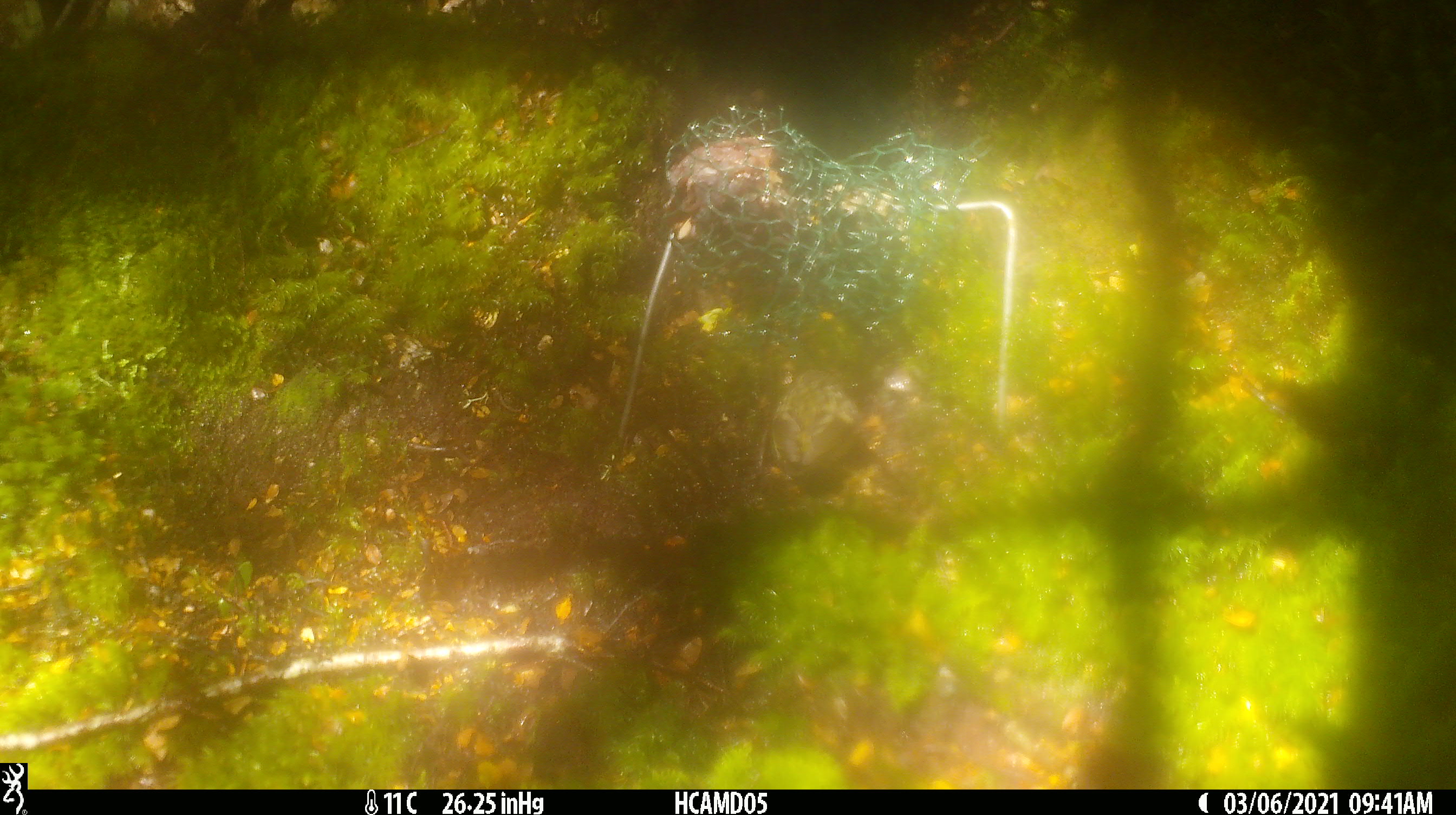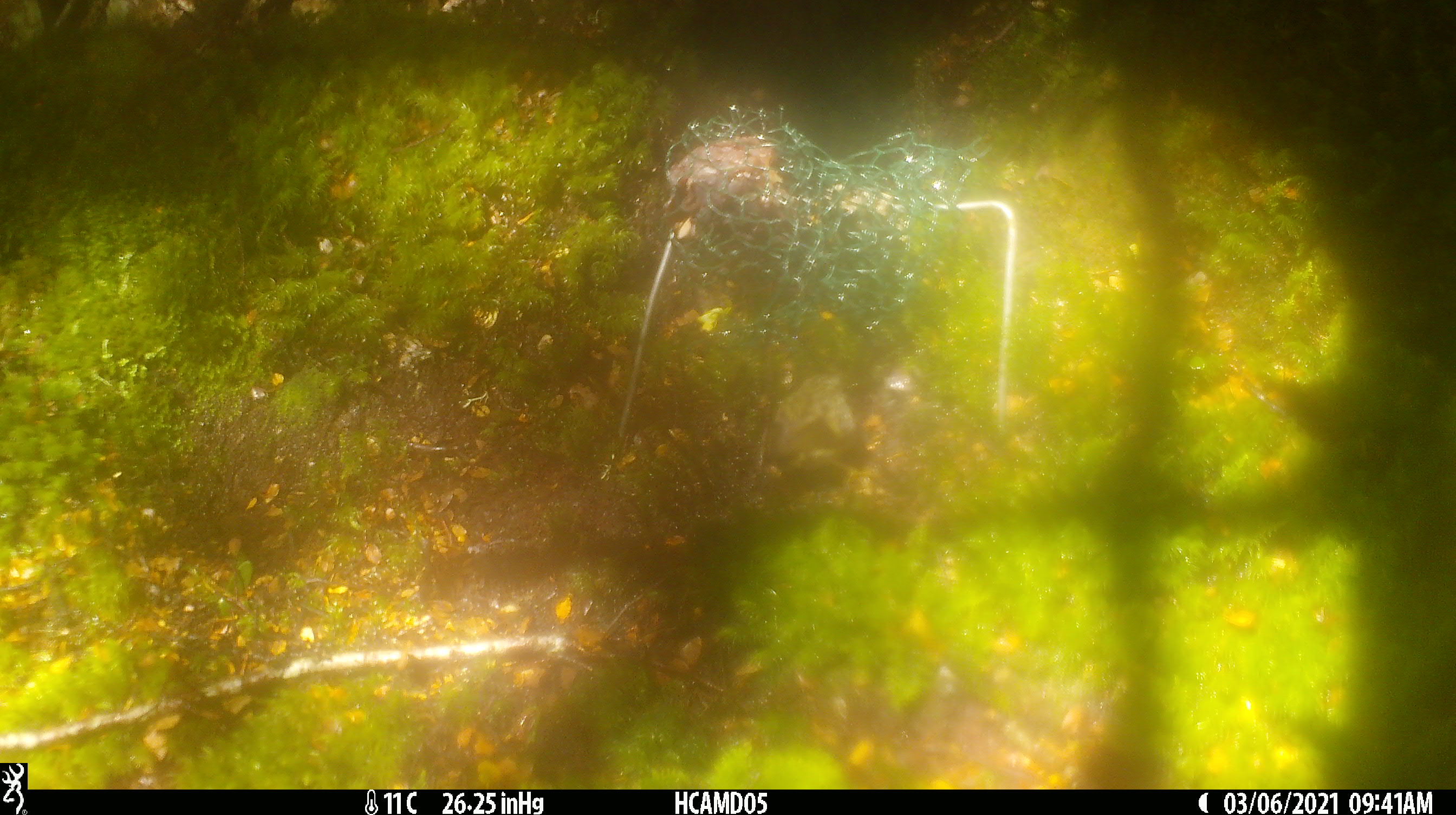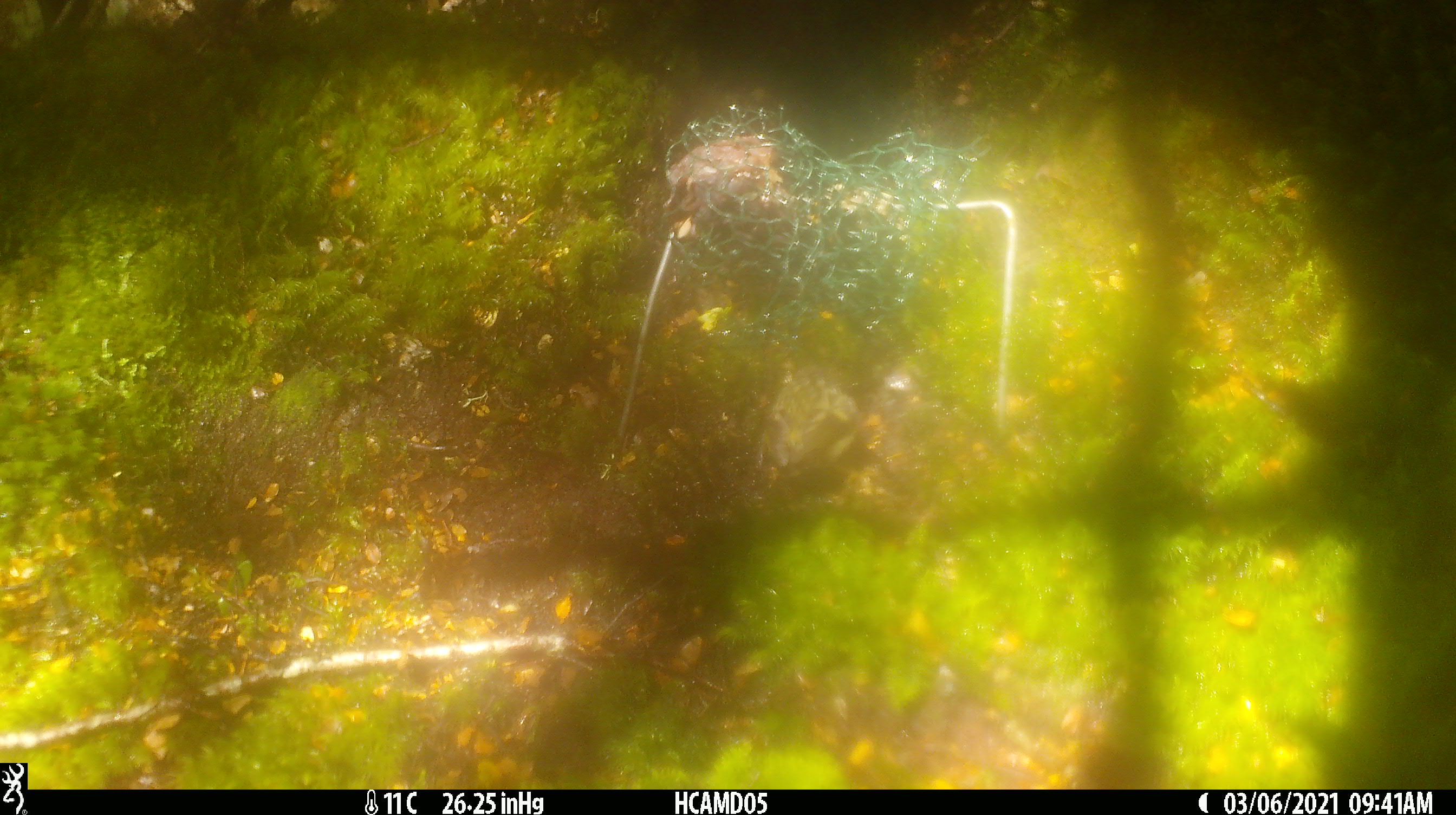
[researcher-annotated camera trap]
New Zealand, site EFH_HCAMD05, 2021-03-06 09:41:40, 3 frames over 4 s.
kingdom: Animalia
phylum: Chordata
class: Aves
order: Passeriformes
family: Acanthisittidae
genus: Acanthisitta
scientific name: Acanthisitta chloris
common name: rifleman